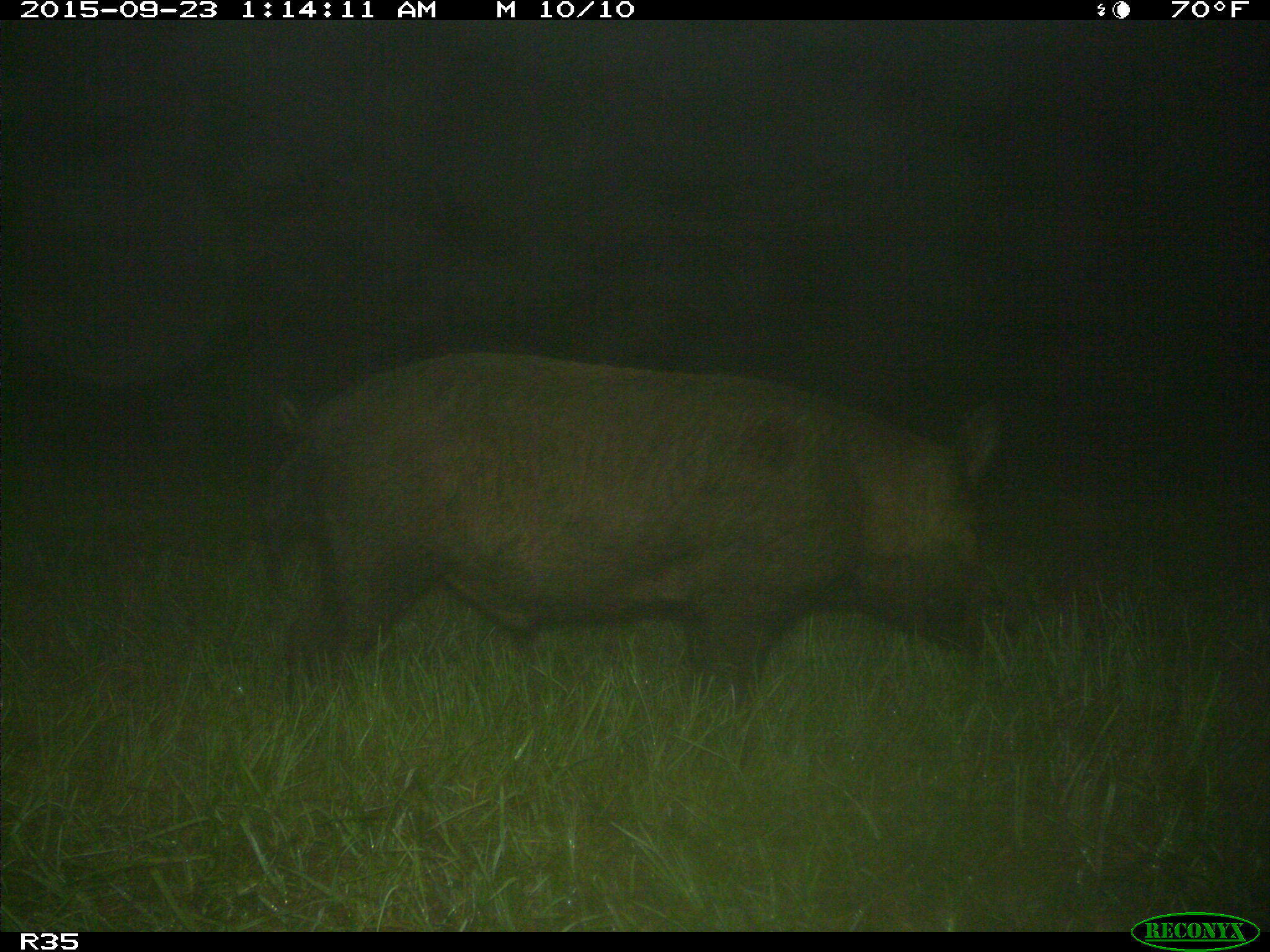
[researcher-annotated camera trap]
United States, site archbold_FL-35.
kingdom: Animalia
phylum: Chordata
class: Mammalia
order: Artiodactyla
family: Suidae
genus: Sus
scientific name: Sus scrofa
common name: wild boar